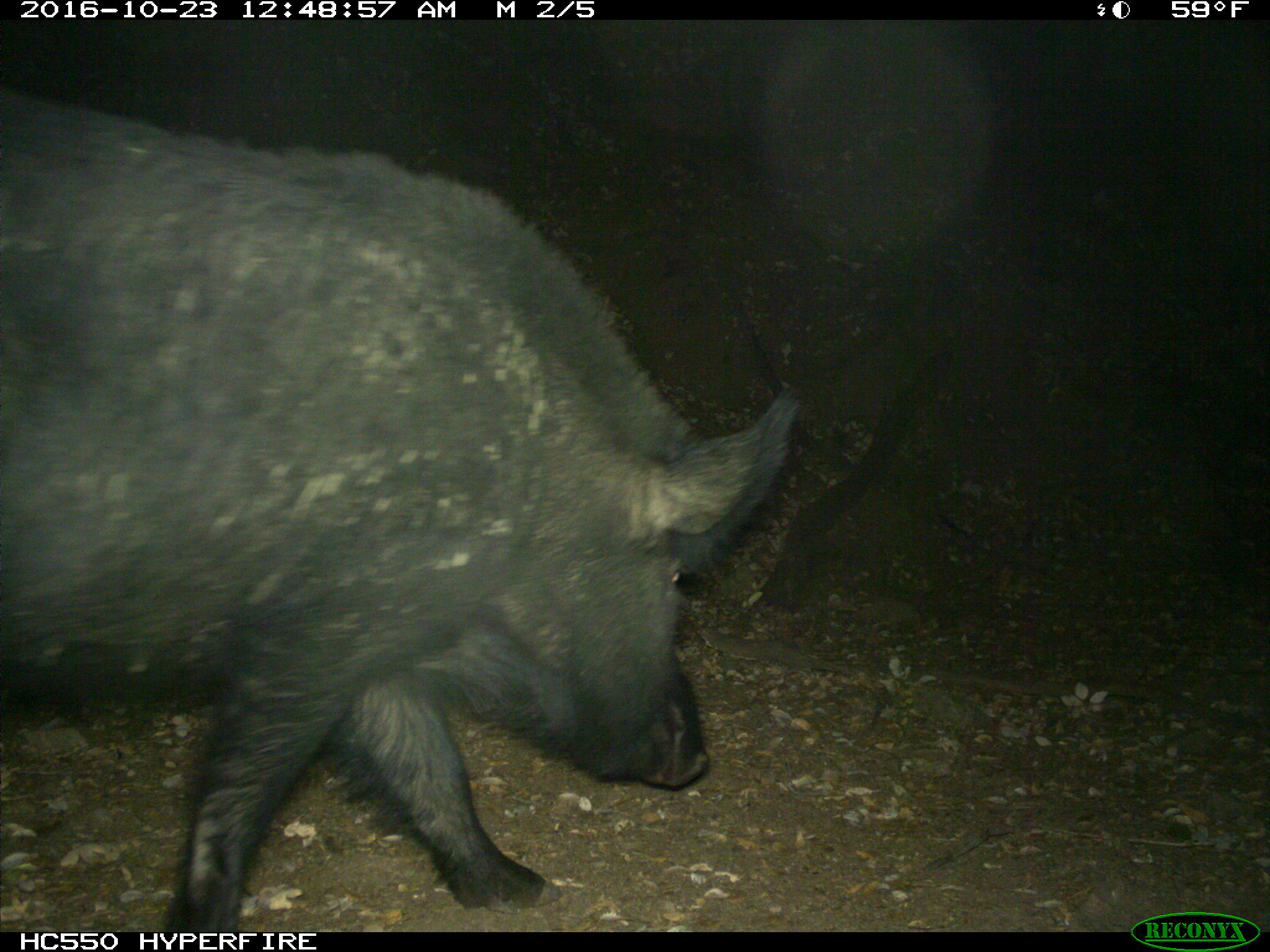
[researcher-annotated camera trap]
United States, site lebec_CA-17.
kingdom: Animalia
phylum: Chordata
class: Mammalia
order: Artiodactyla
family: Suidae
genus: Sus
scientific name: Sus scrofa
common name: wild boar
Sus scrofa (wild boar).